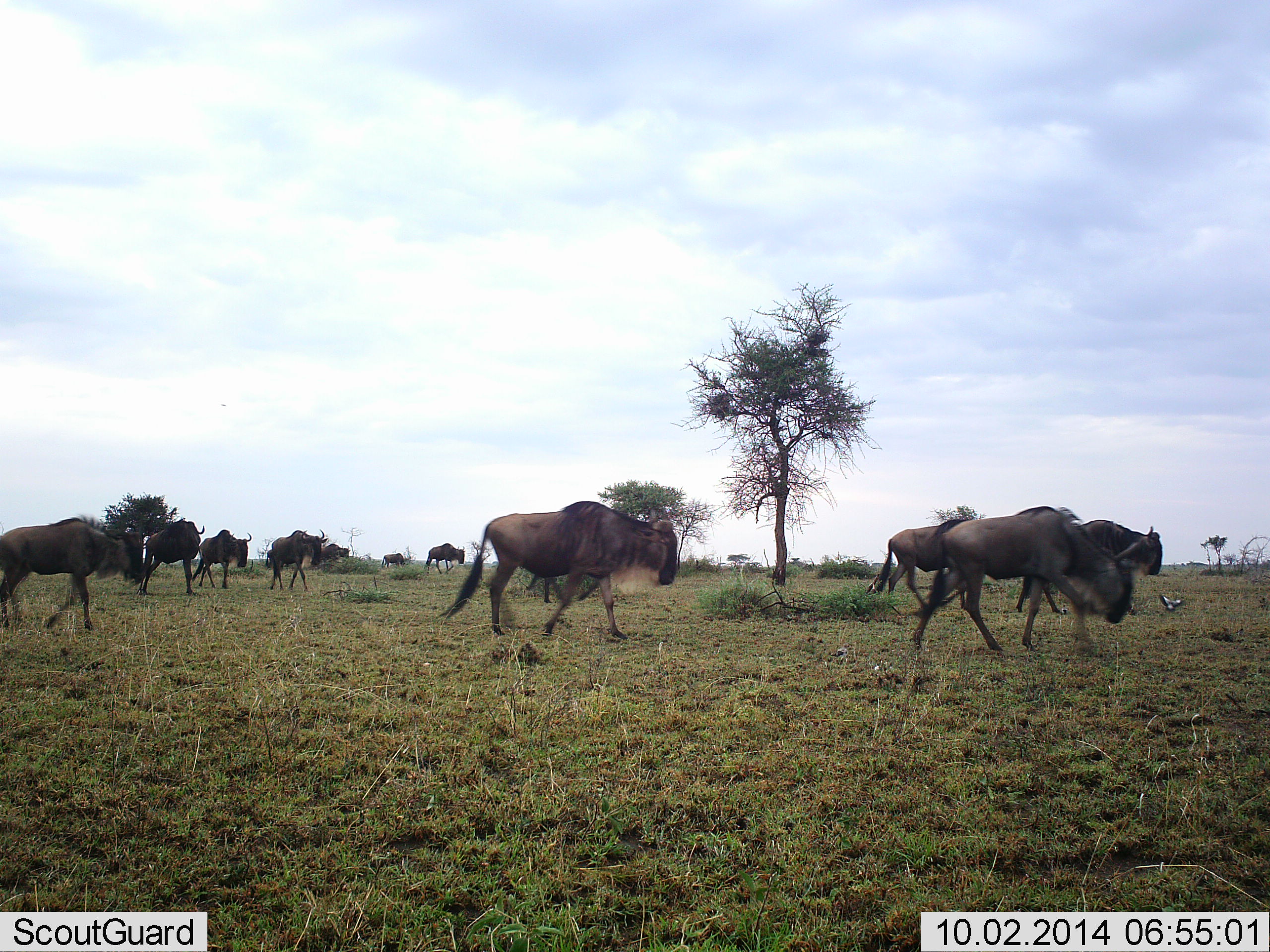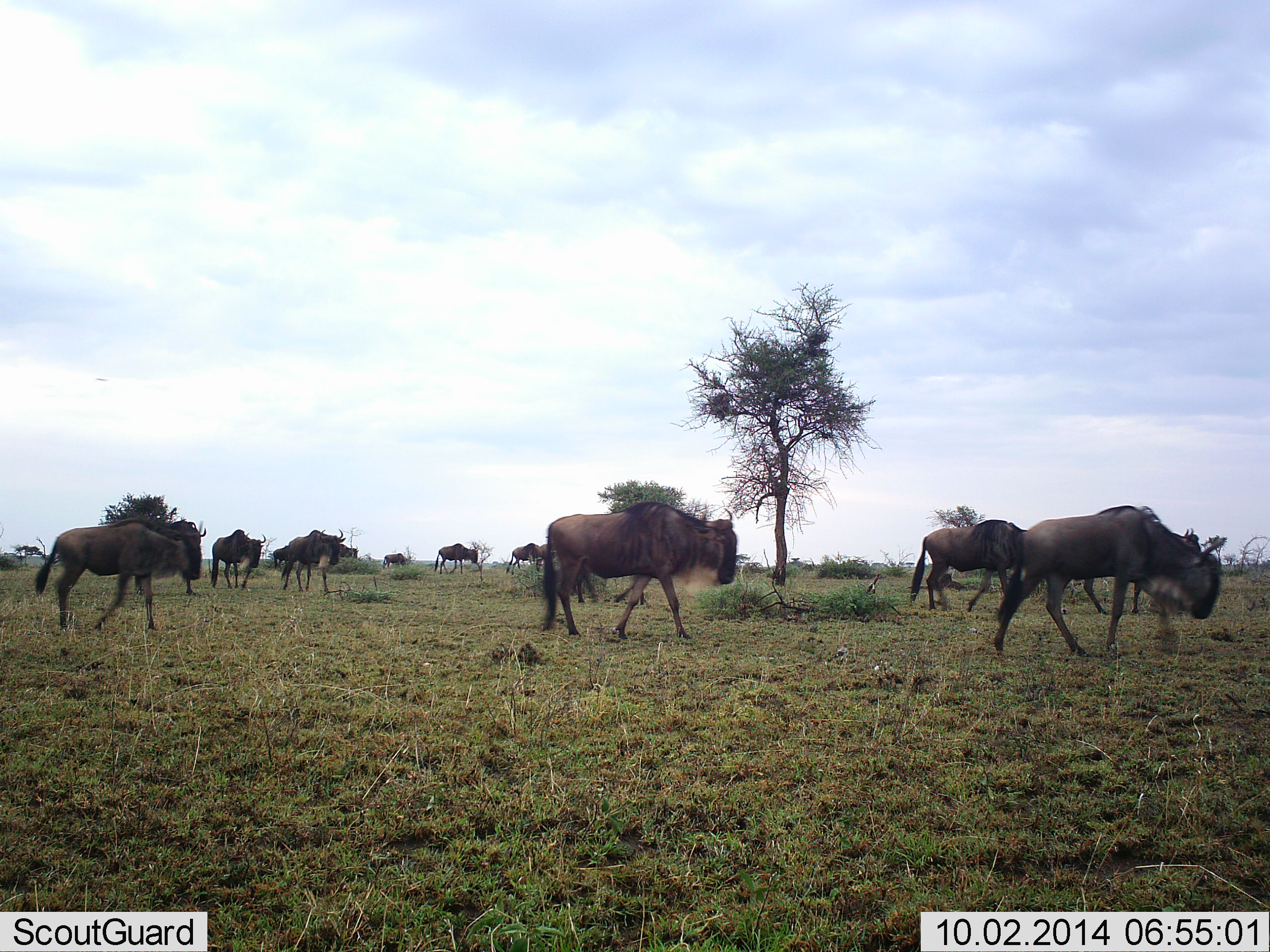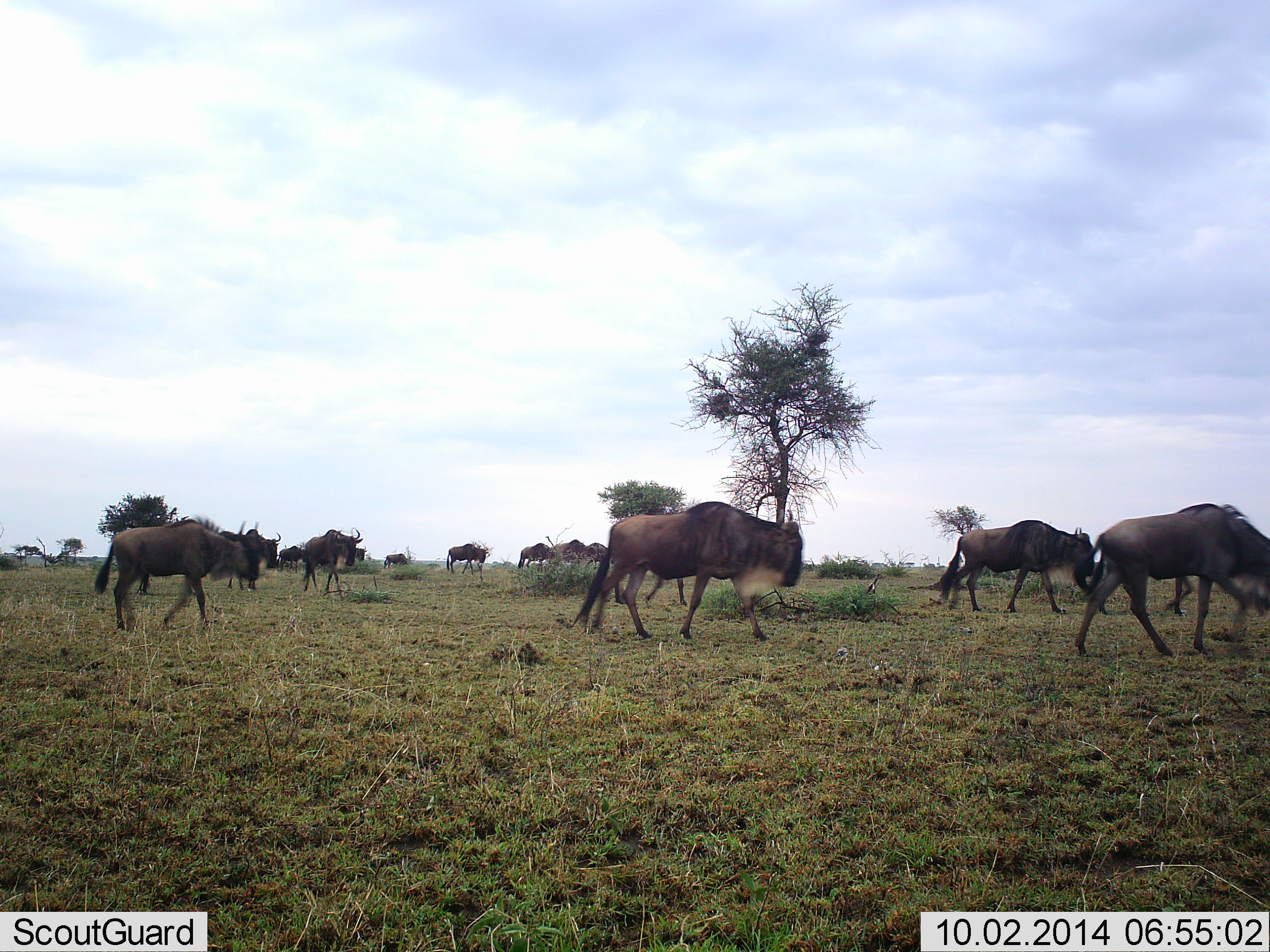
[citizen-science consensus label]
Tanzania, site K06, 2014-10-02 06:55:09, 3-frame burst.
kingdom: Animalia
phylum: Chordata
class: Mammalia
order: Artiodactyla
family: Bovidae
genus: Connochaetes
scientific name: Connochaetes taurinus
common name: blue wildebeest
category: wildebeest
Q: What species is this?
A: Wildebeest (blue wildebeest) (Connochaetes taurinus).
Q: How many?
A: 11-50.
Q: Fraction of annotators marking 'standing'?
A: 9%.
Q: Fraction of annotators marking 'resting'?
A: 0%.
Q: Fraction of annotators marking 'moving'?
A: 100%.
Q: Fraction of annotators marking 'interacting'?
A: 9%.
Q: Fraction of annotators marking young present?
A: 0%.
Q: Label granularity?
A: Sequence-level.